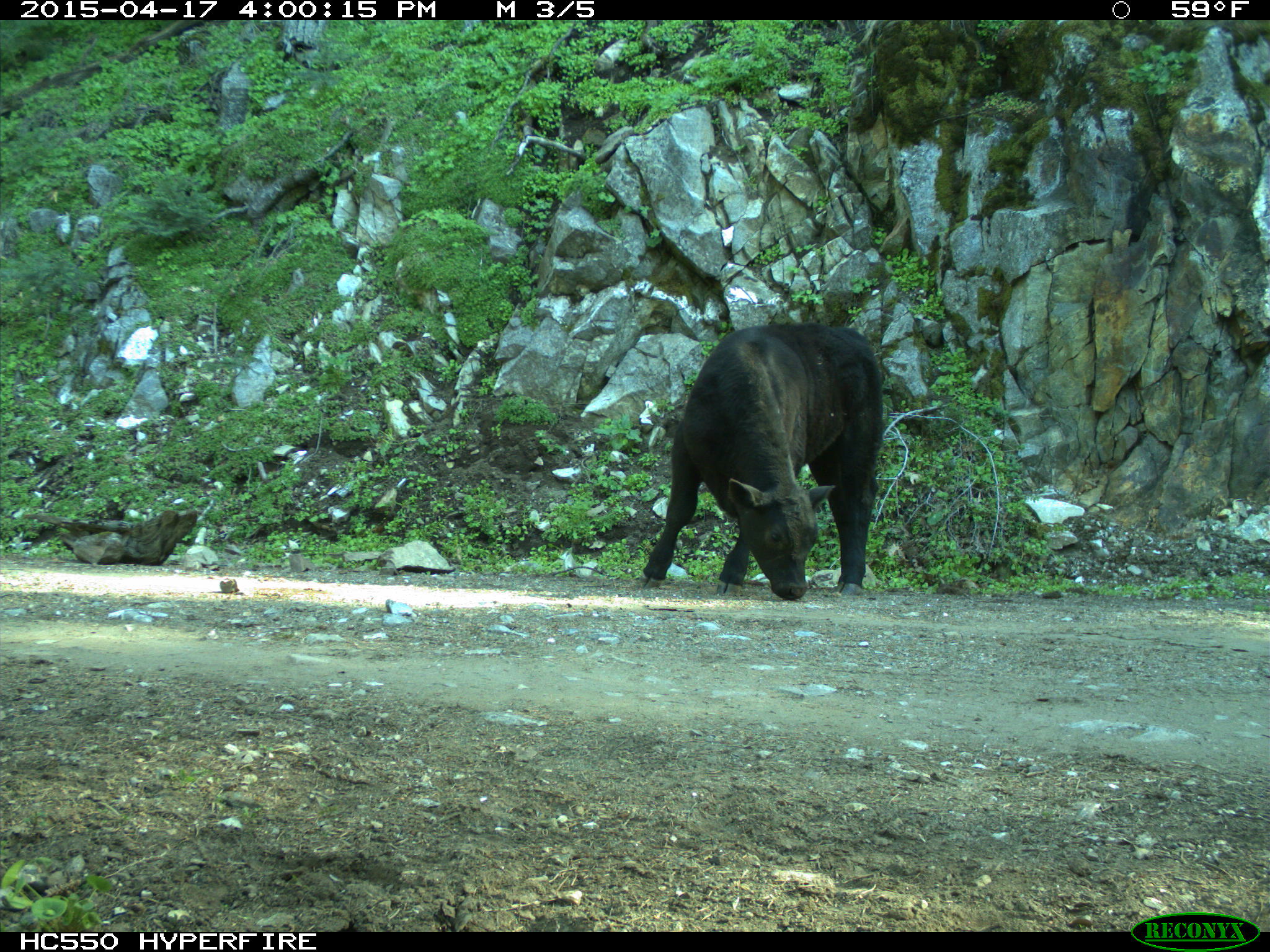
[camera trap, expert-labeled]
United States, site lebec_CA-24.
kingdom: Animalia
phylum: Chordata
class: Mammalia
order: Artiodactyla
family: Bovidae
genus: Bos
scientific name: Bos taurus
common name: domestic cow